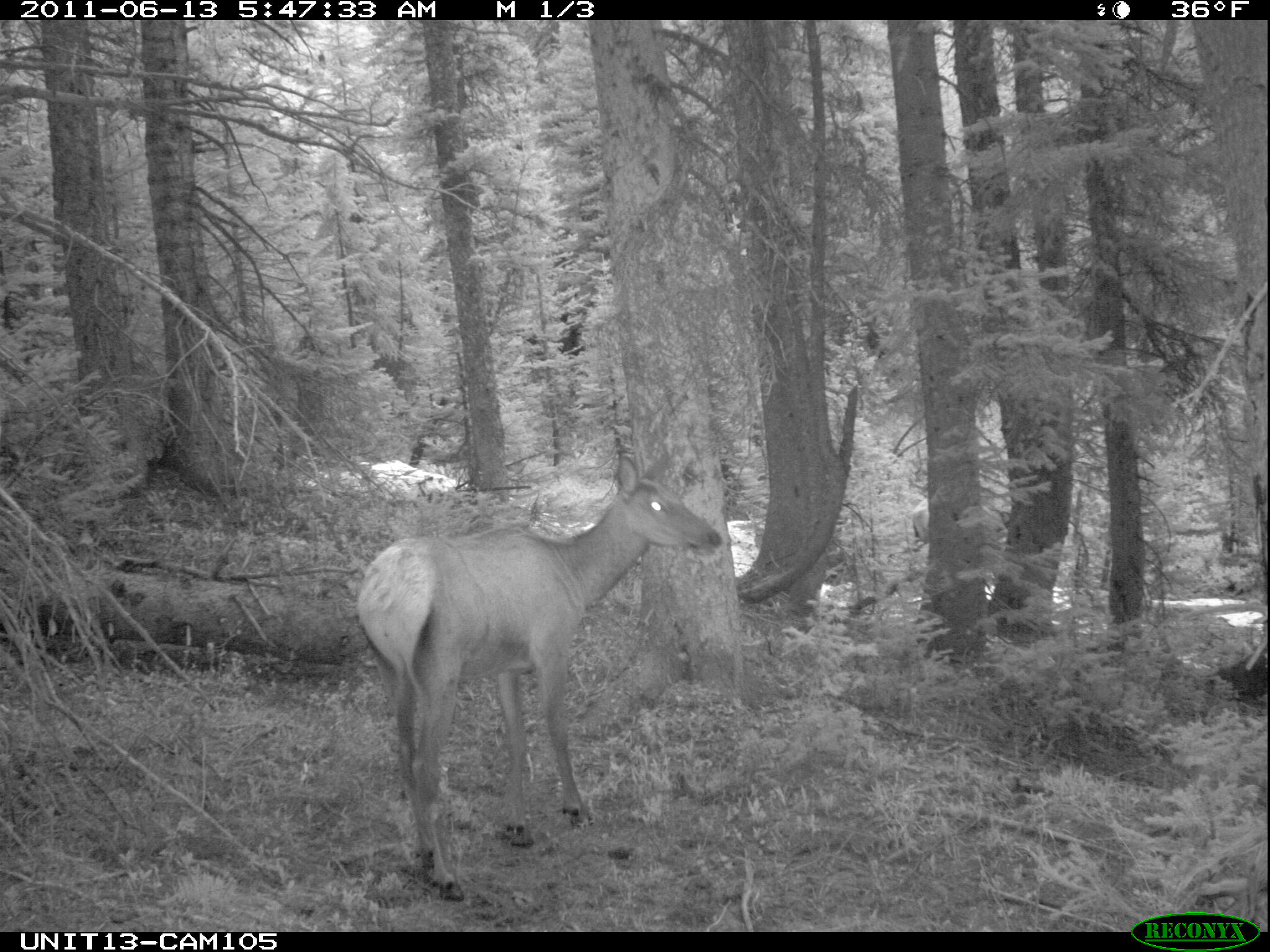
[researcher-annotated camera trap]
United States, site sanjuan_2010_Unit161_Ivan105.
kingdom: Animalia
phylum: Chordata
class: Mammalia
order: Artiodactyla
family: Cervidae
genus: Cervus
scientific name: Cervus elaphus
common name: red deer